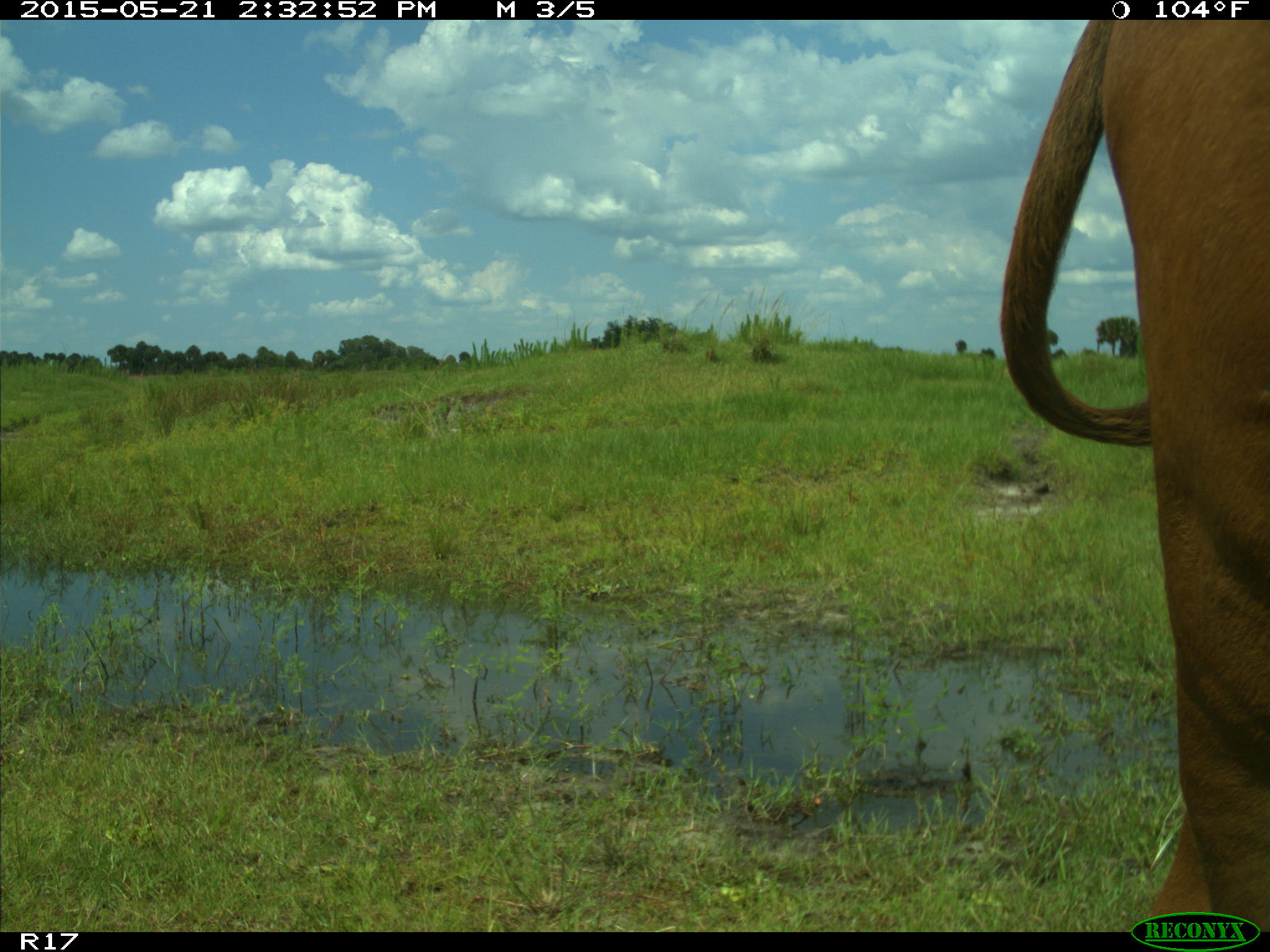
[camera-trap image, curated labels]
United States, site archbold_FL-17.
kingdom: Animalia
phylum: Chordata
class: Mammalia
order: Artiodactyla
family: Bovidae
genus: Bos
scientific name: Bos taurus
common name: domestic cow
Bos taurus (domestic cow).